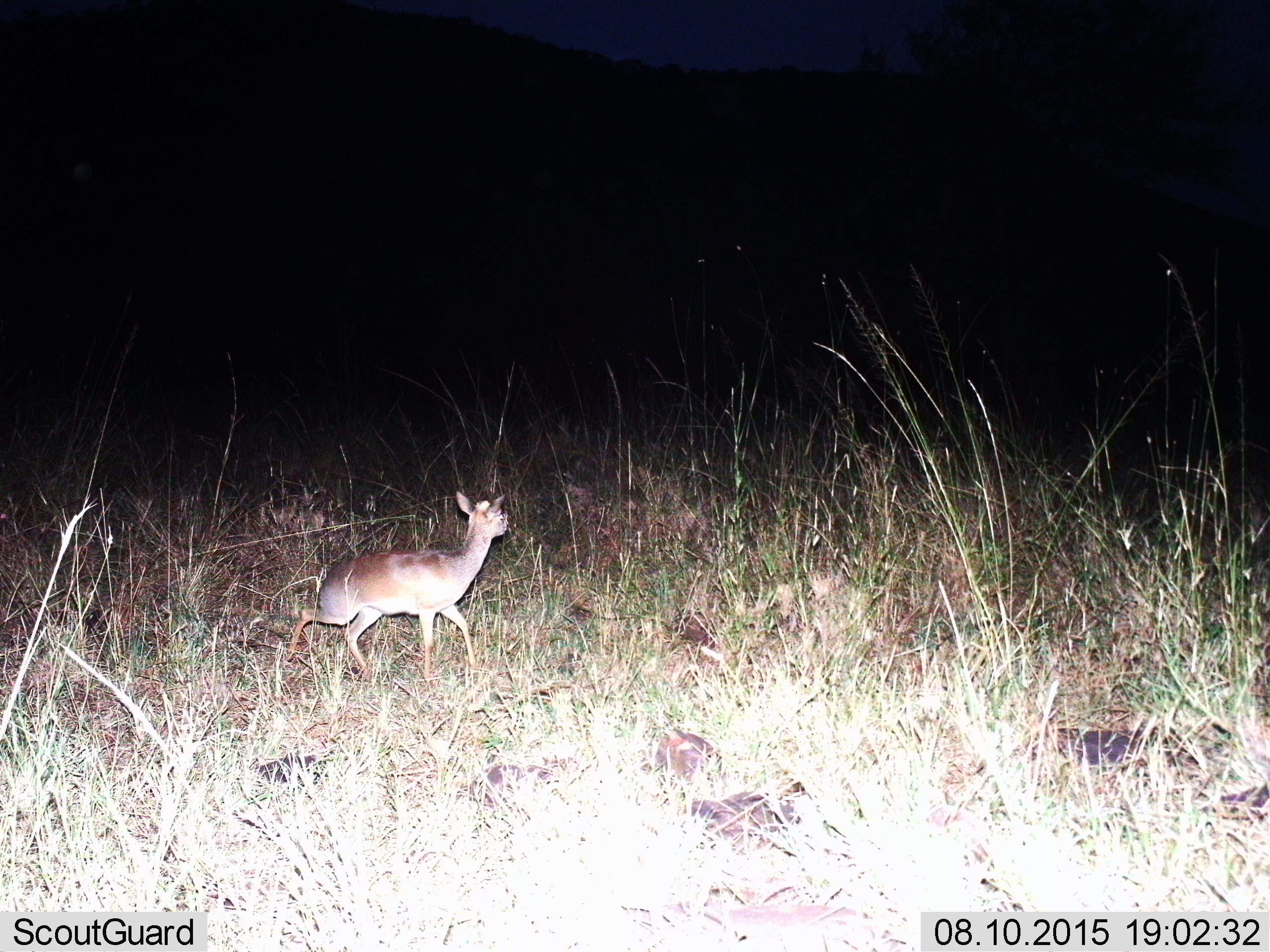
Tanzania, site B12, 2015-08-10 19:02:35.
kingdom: Animalia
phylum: Chordata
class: Mammalia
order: Artiodactyla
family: Bovidae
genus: Madoqua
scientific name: Madoqua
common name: dikdik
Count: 1.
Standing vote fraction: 33%.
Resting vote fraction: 0%.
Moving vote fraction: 75%.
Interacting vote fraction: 0%.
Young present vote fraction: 0%.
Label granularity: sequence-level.